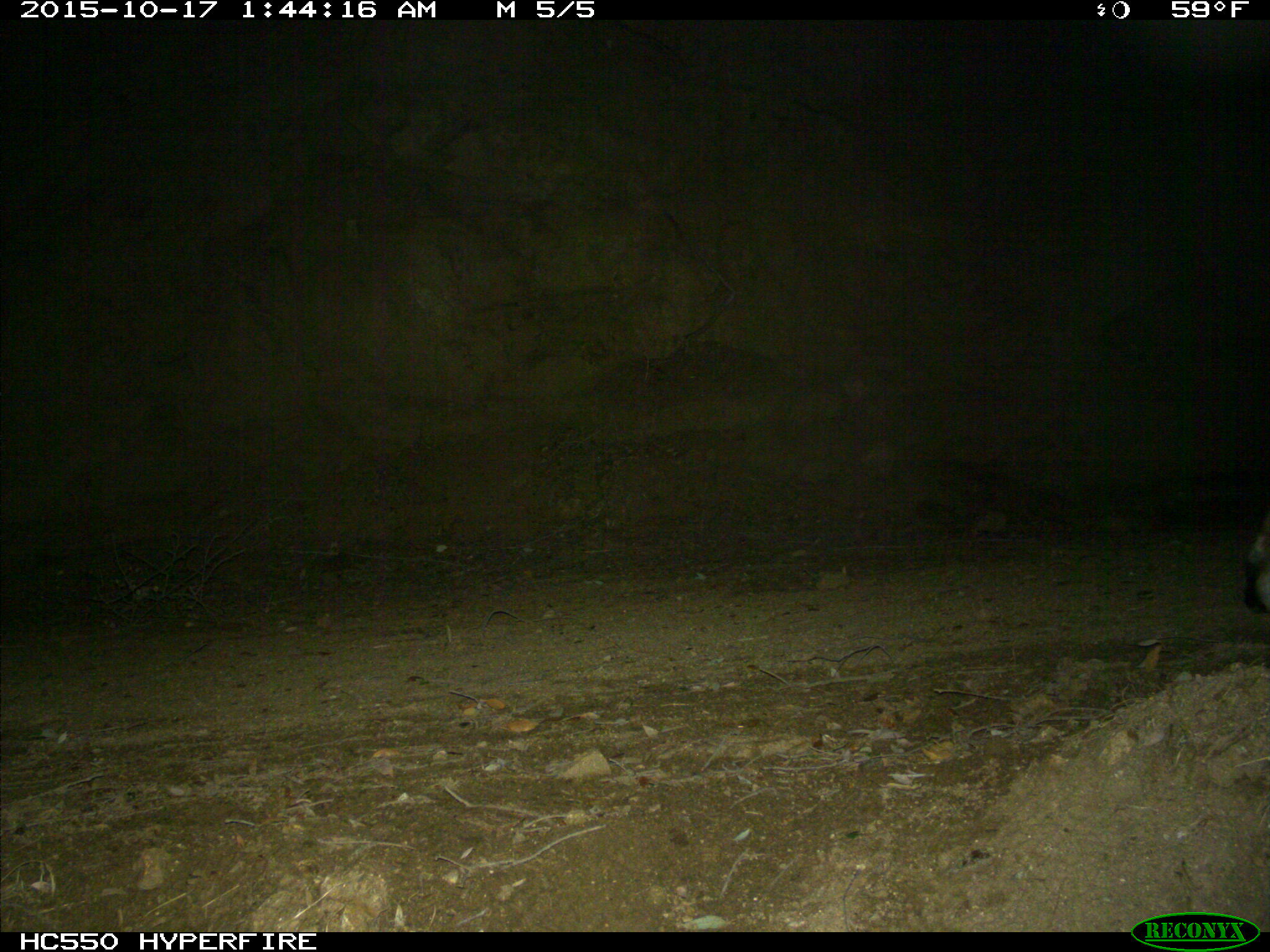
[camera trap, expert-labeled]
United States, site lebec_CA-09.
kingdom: Animalia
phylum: Chordata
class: Mammalia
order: Carnivora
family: Felidae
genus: Lynx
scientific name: Lynx rufus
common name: bobcat